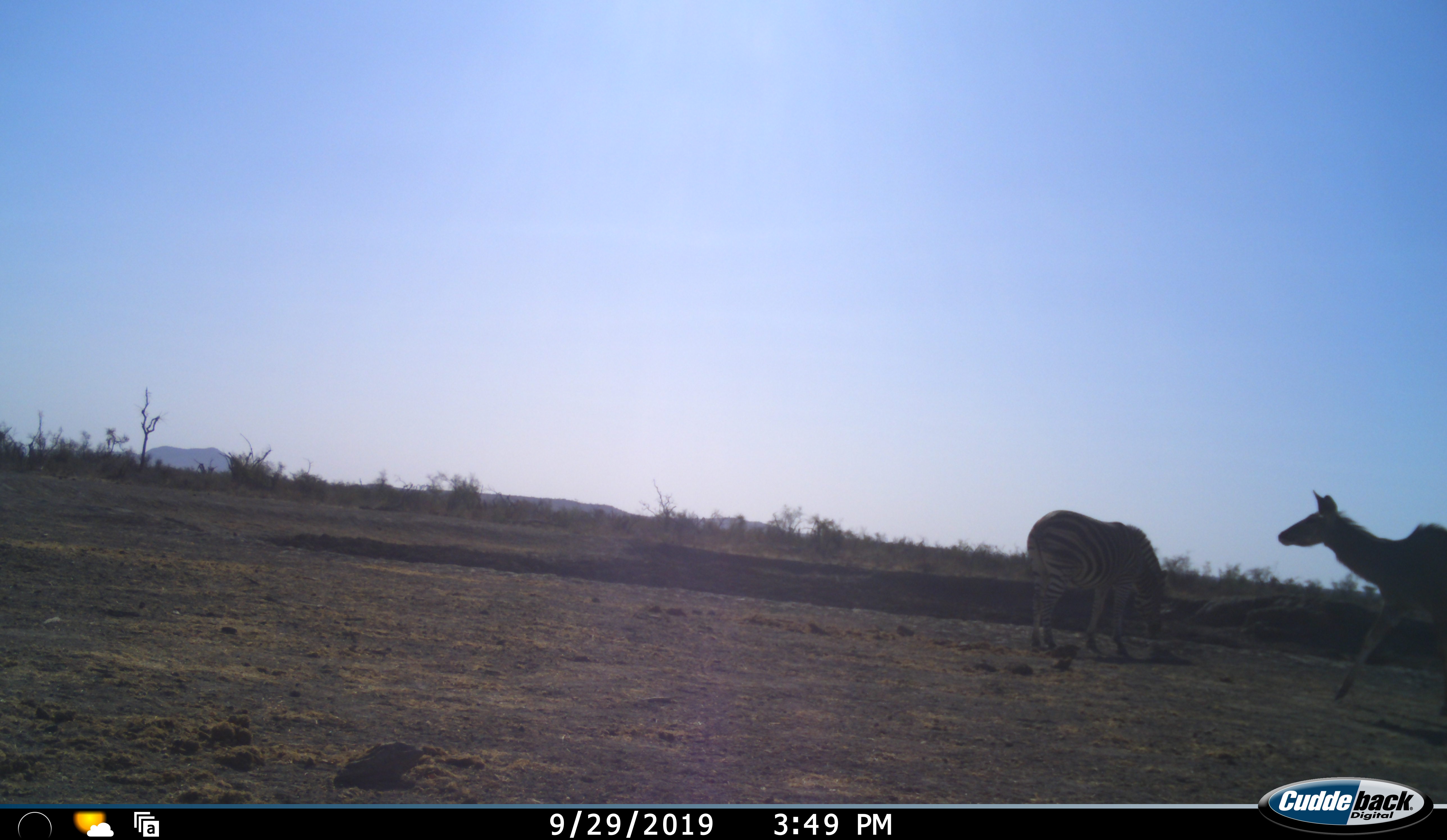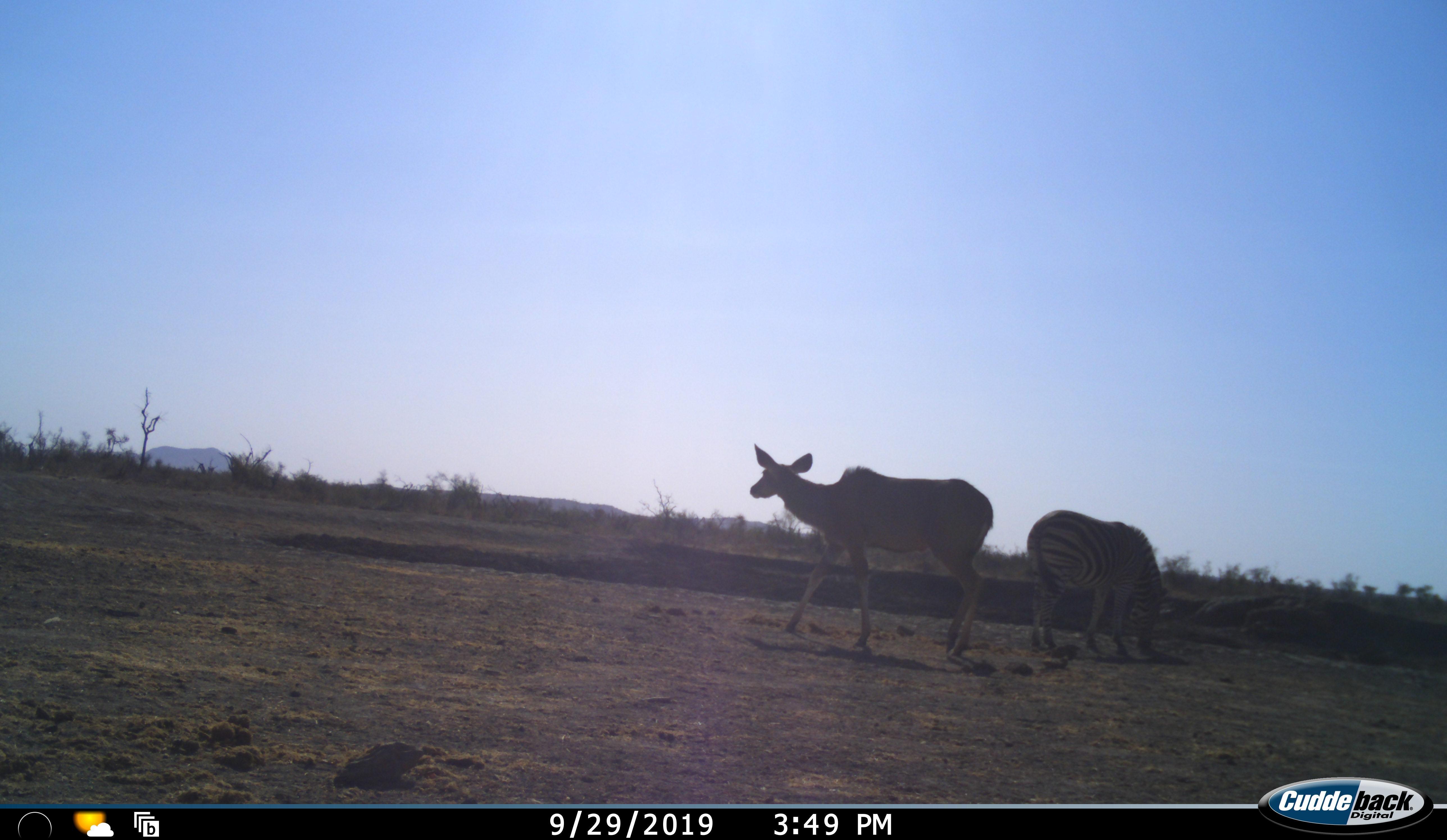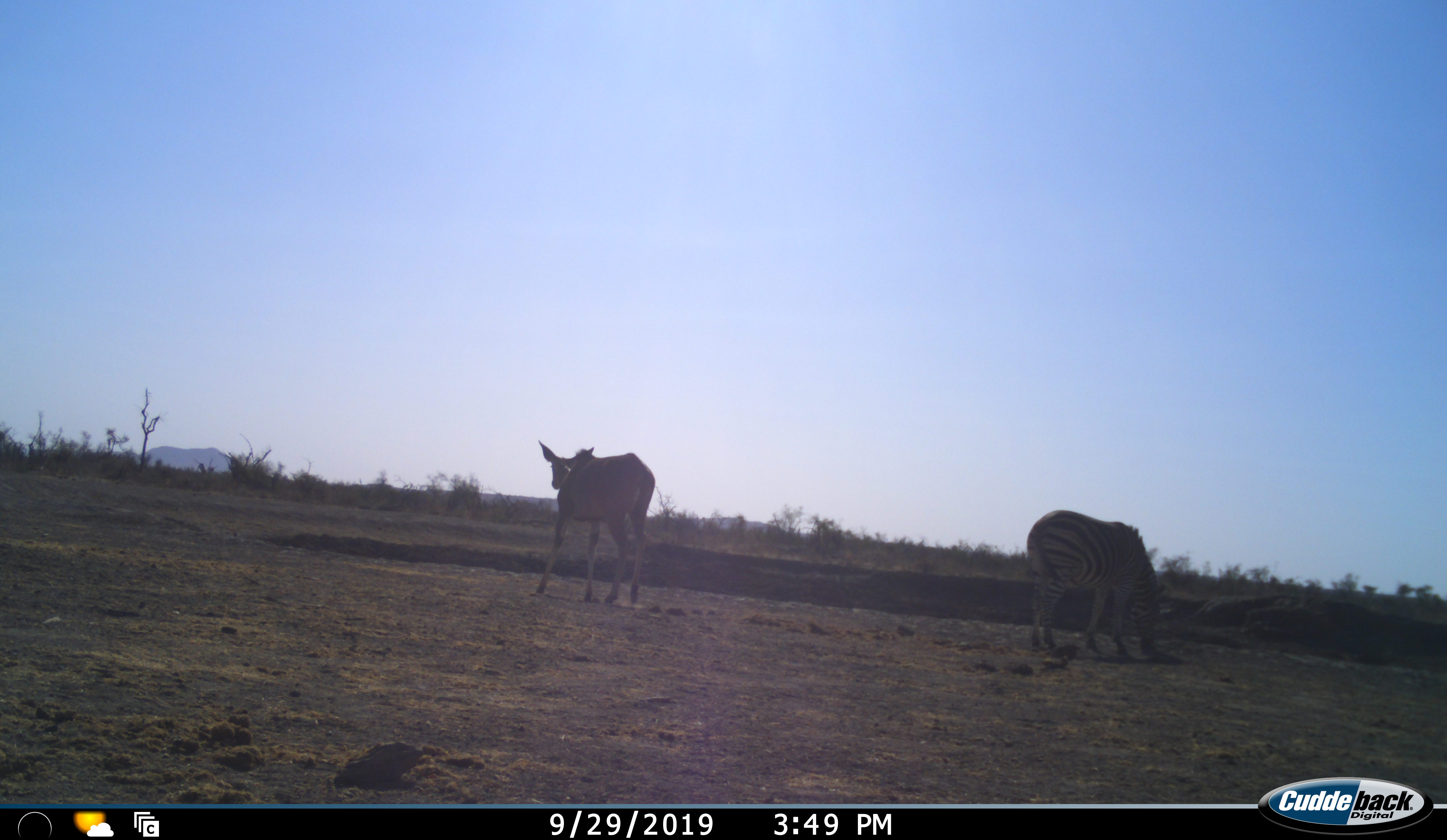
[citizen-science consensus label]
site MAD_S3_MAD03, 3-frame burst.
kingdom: Animalia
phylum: Chordata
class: Mammalia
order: Artiodactyla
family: Bovidae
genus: Tragelaphus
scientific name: Tragelaphus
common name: kudu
Kudu (Tragelaphus), count 1. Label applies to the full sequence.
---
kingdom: Animalia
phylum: Chordata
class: Mammalia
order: Perissodactyla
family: Equidae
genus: Equus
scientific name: Equus quagga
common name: plains zebra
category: zebraplains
Zebraplains (plains zebra) (Equus quagga), count 1. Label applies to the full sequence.